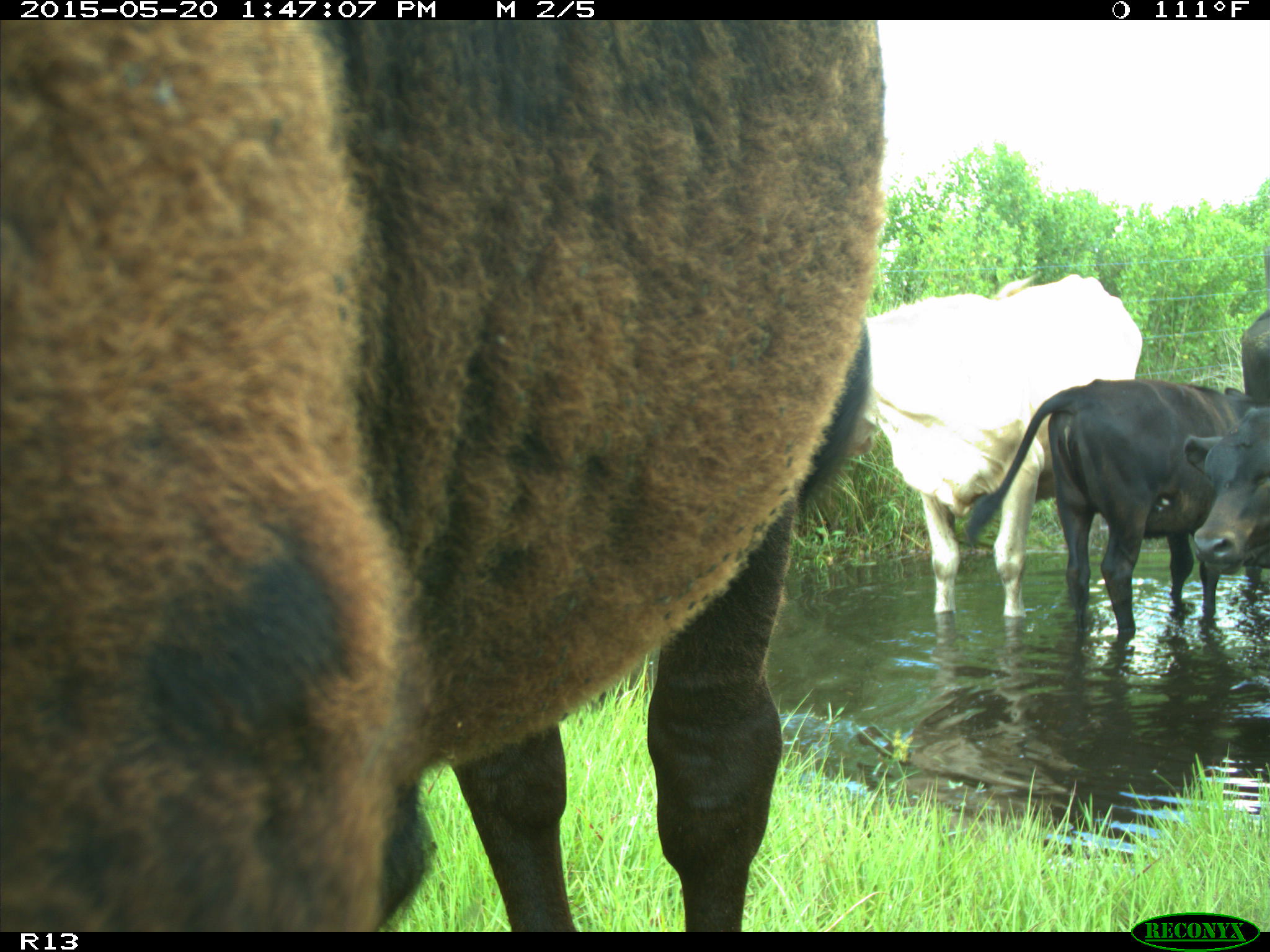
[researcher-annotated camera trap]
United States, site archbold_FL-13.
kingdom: Animalia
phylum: Chordata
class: Mammalia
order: Artiodactyla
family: Bovidae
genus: Bos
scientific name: Bos taurus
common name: domestic cow